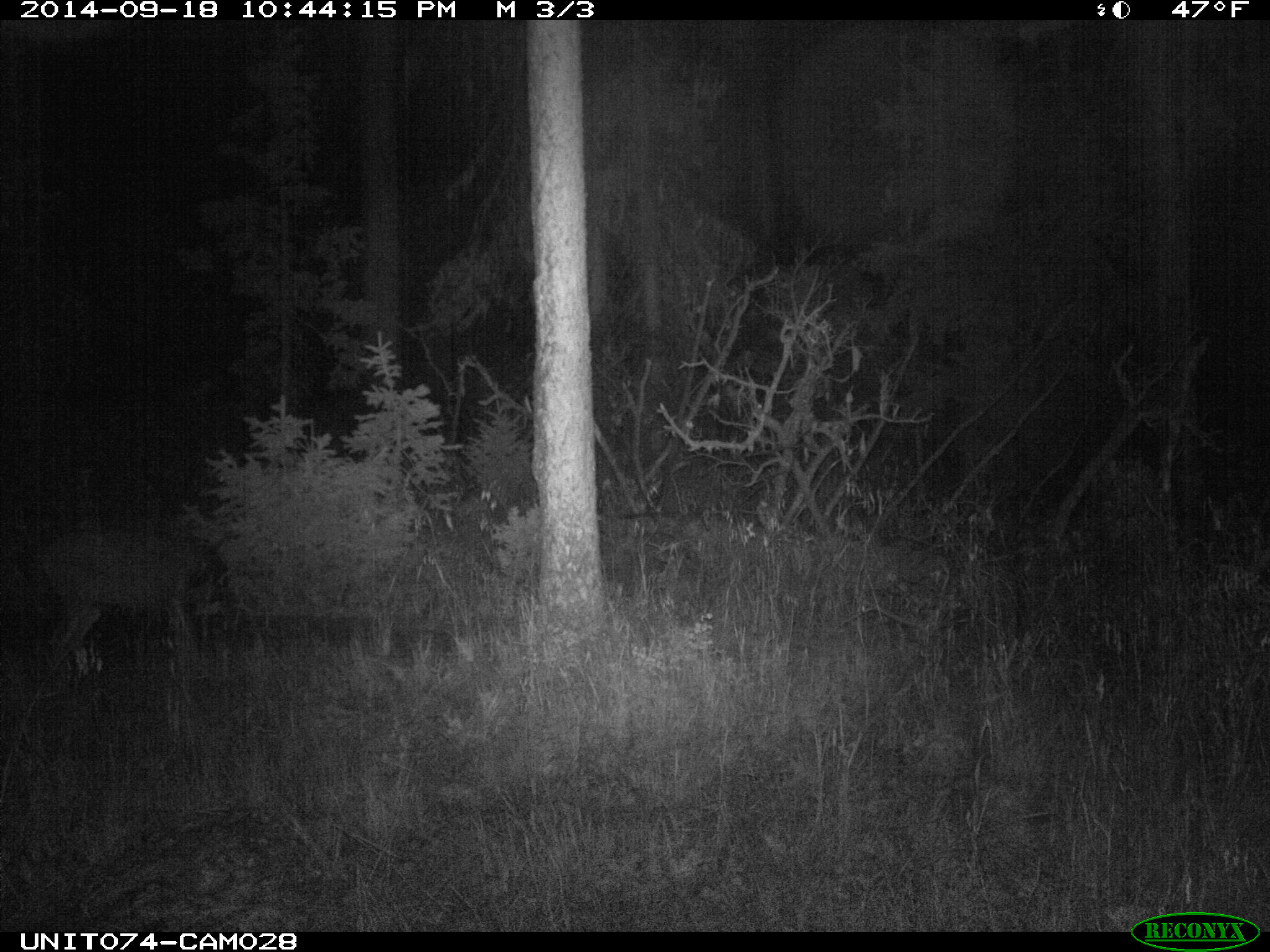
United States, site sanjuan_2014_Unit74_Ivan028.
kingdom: Animalia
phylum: Chordata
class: Mammalia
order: Artiodactyla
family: Cervidae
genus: Odocoileus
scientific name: Odocoileus hemionus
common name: mule deer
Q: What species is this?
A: Odocoileus hemionus (mule deer).